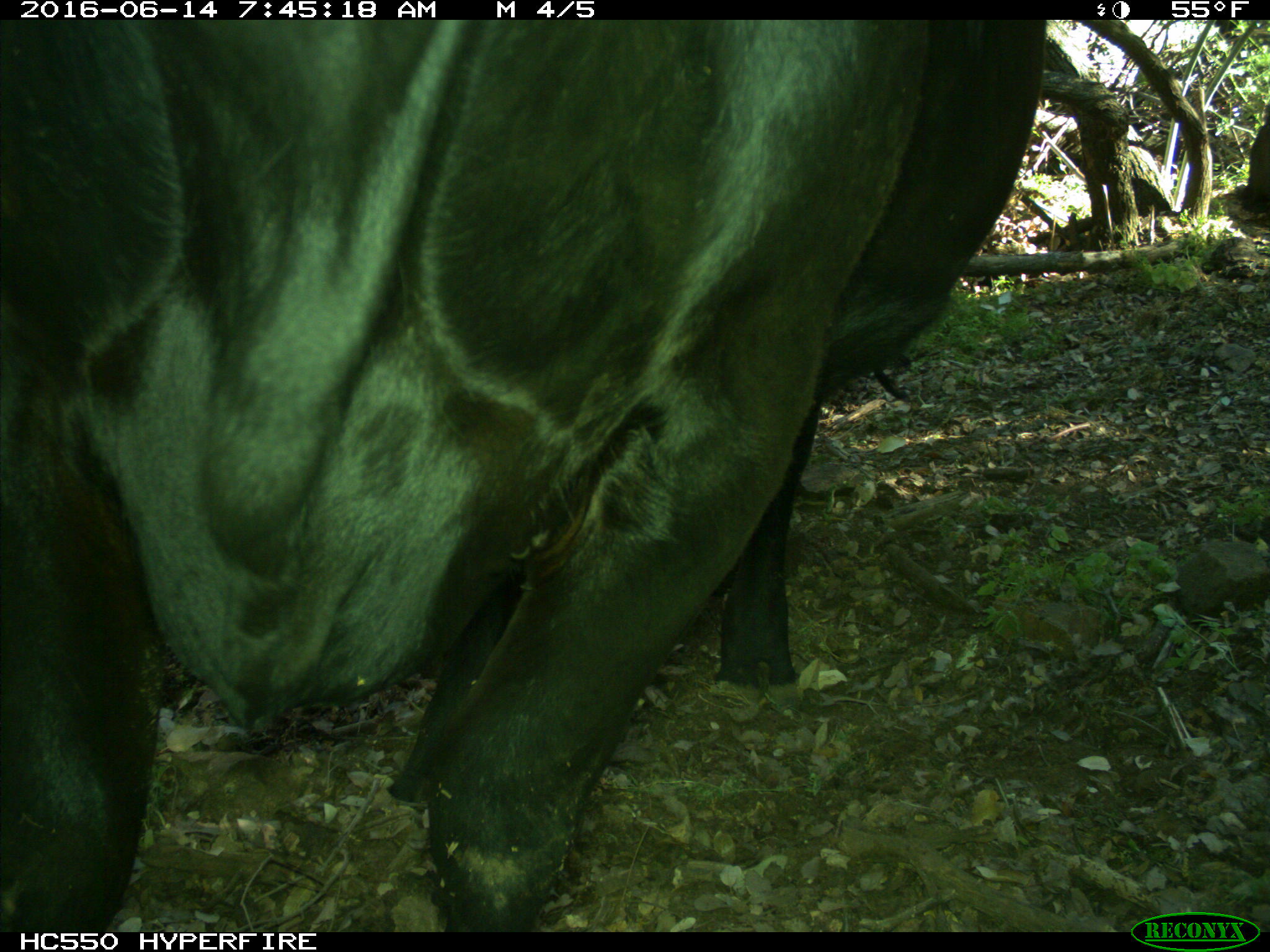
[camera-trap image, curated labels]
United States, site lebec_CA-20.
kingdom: Animalia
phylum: Chordata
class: Mammalia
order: Artiodactyla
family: Bovidae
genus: Bos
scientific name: Bos taurus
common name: domestic cow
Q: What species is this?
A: Bos taurus (domestic cow).